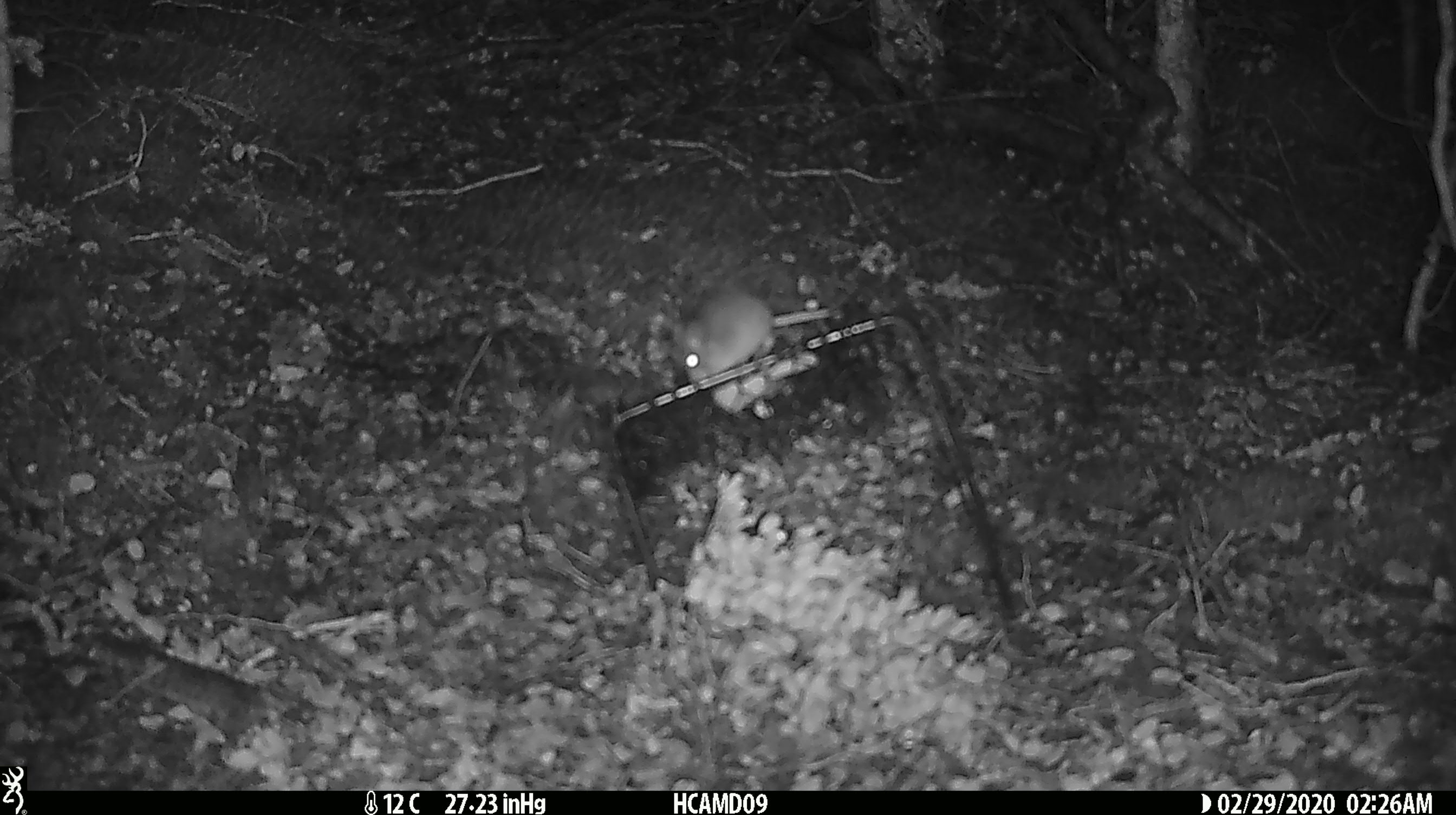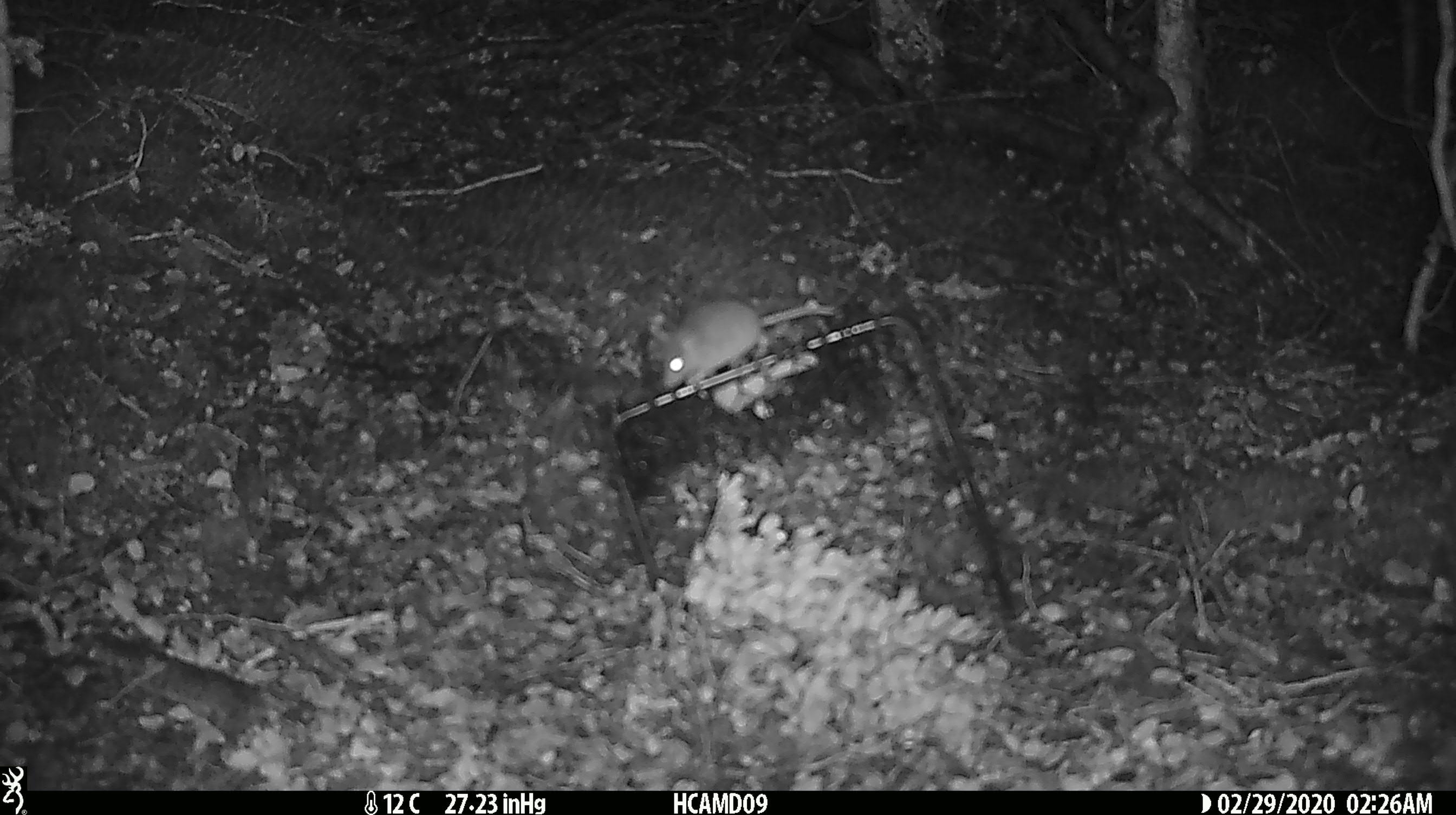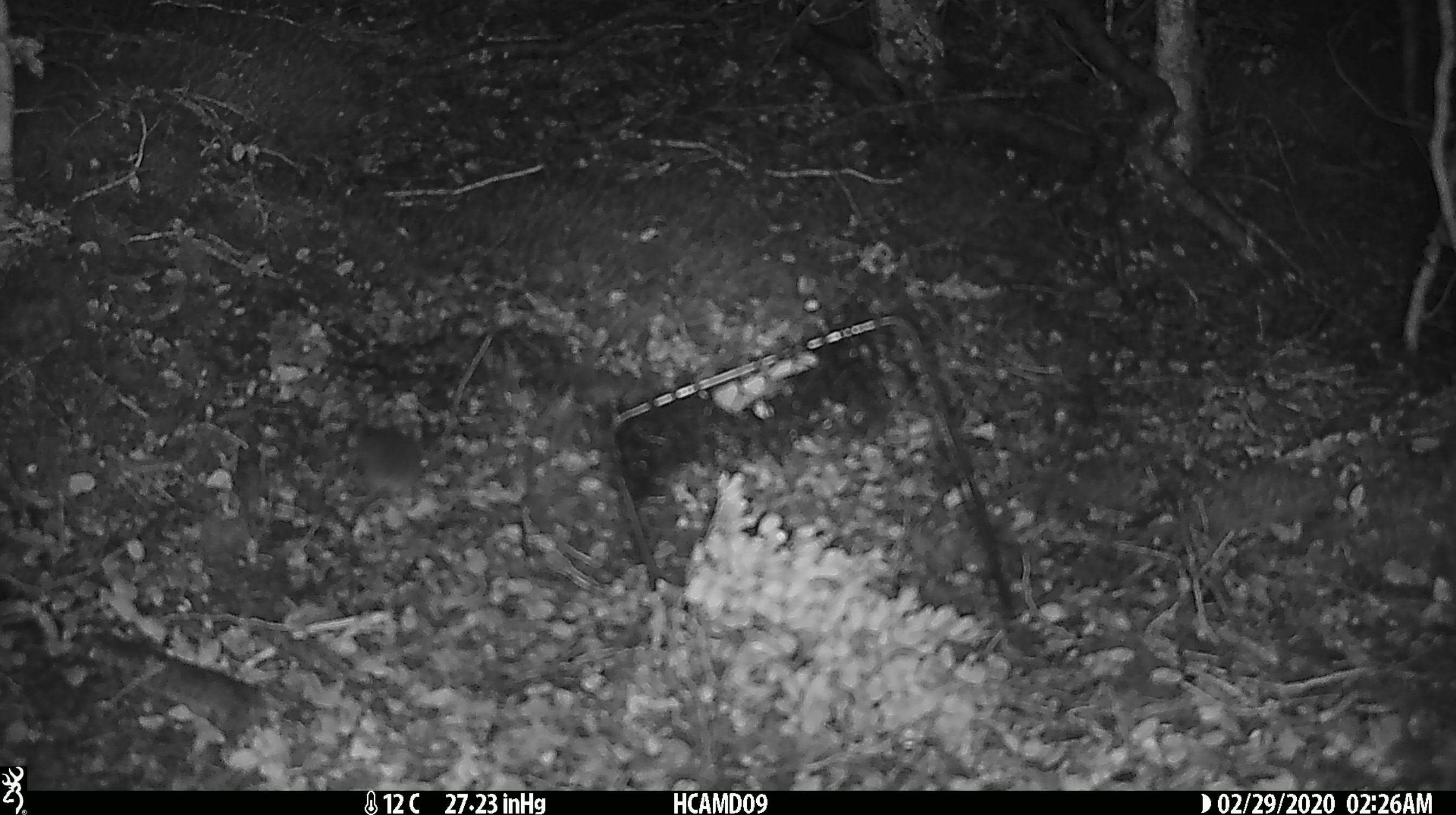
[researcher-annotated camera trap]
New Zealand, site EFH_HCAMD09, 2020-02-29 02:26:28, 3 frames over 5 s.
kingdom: Animalia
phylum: Chordata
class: Mammalia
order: Rodentia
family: Muridae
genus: Mus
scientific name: Mus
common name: mouse